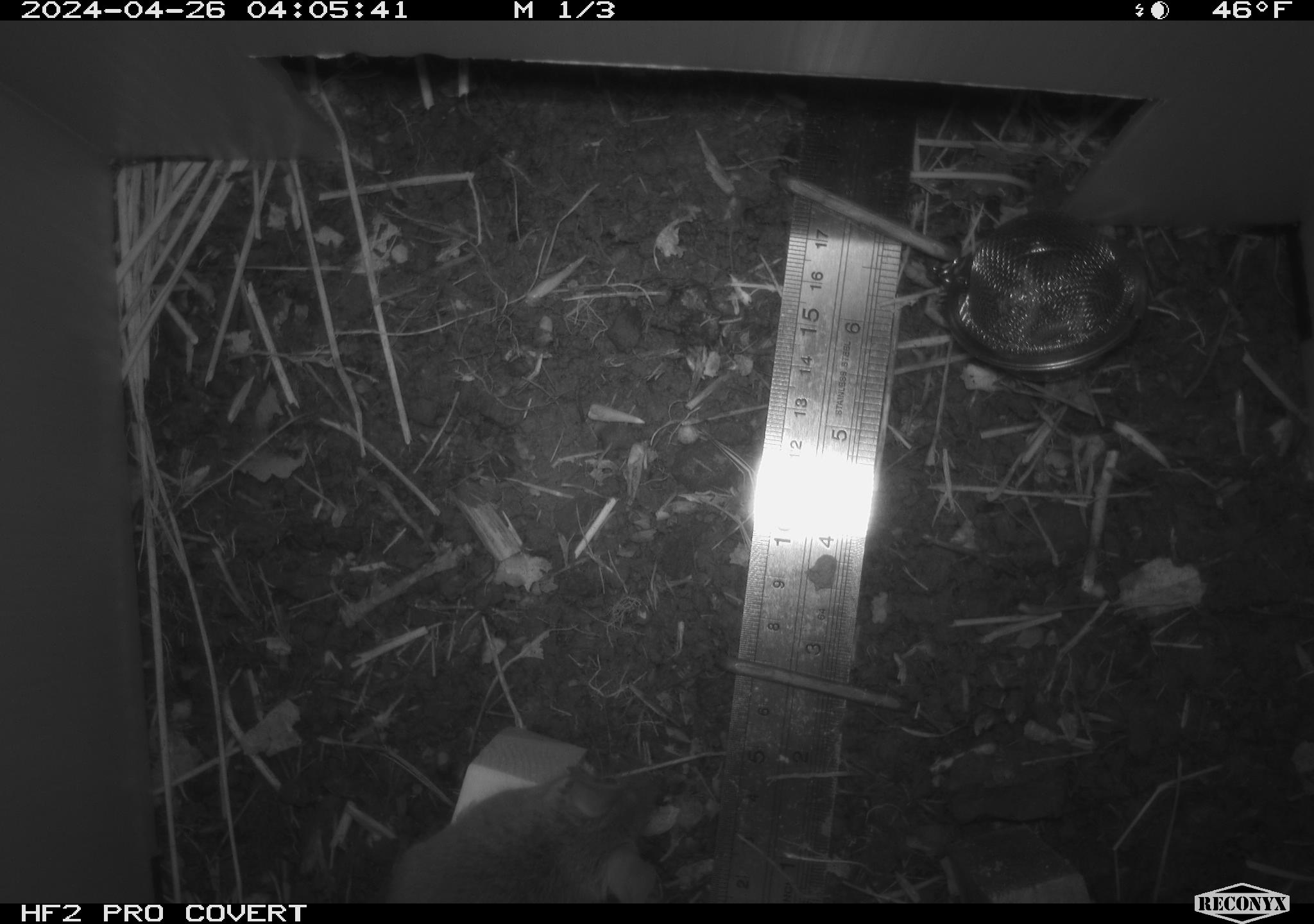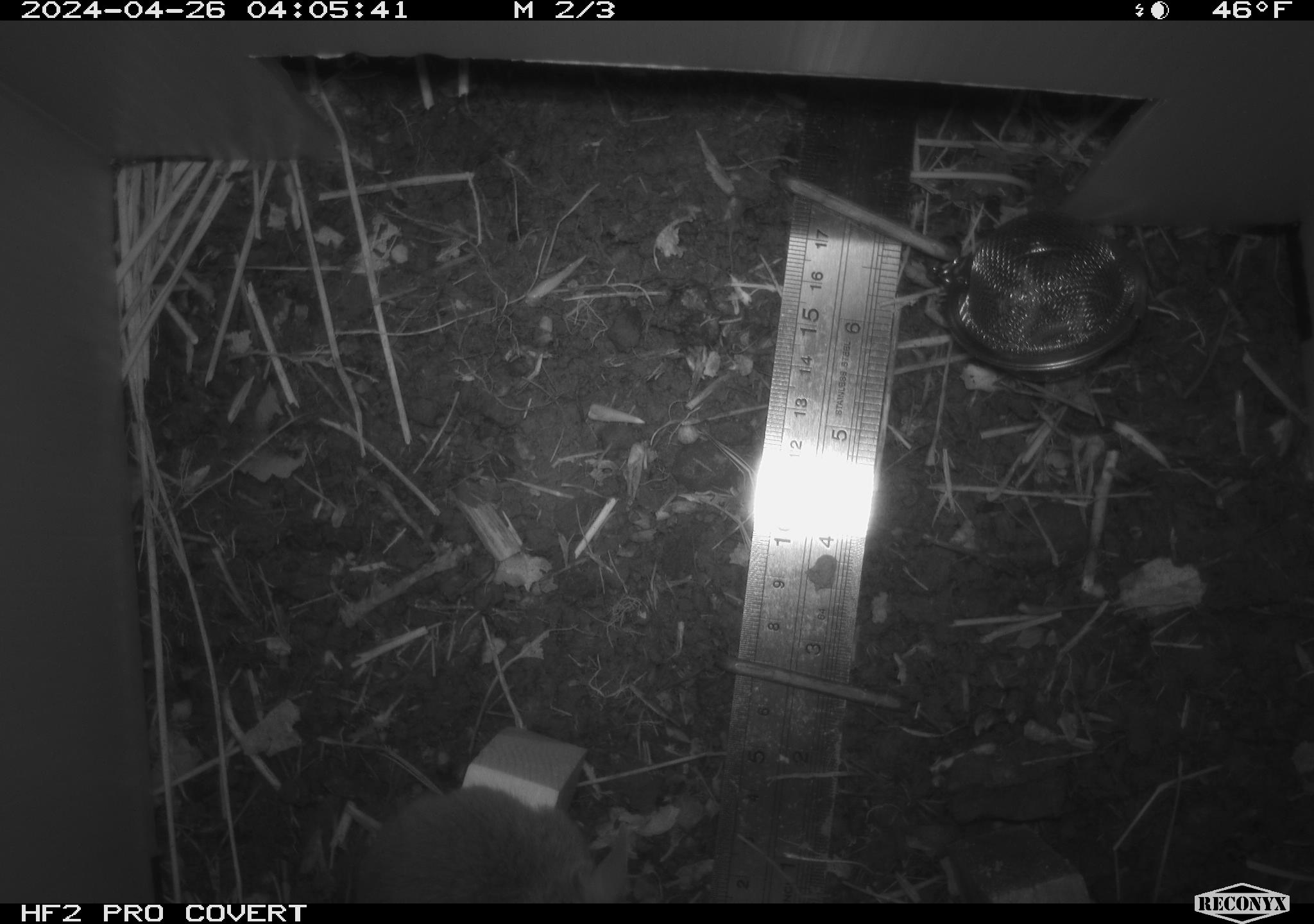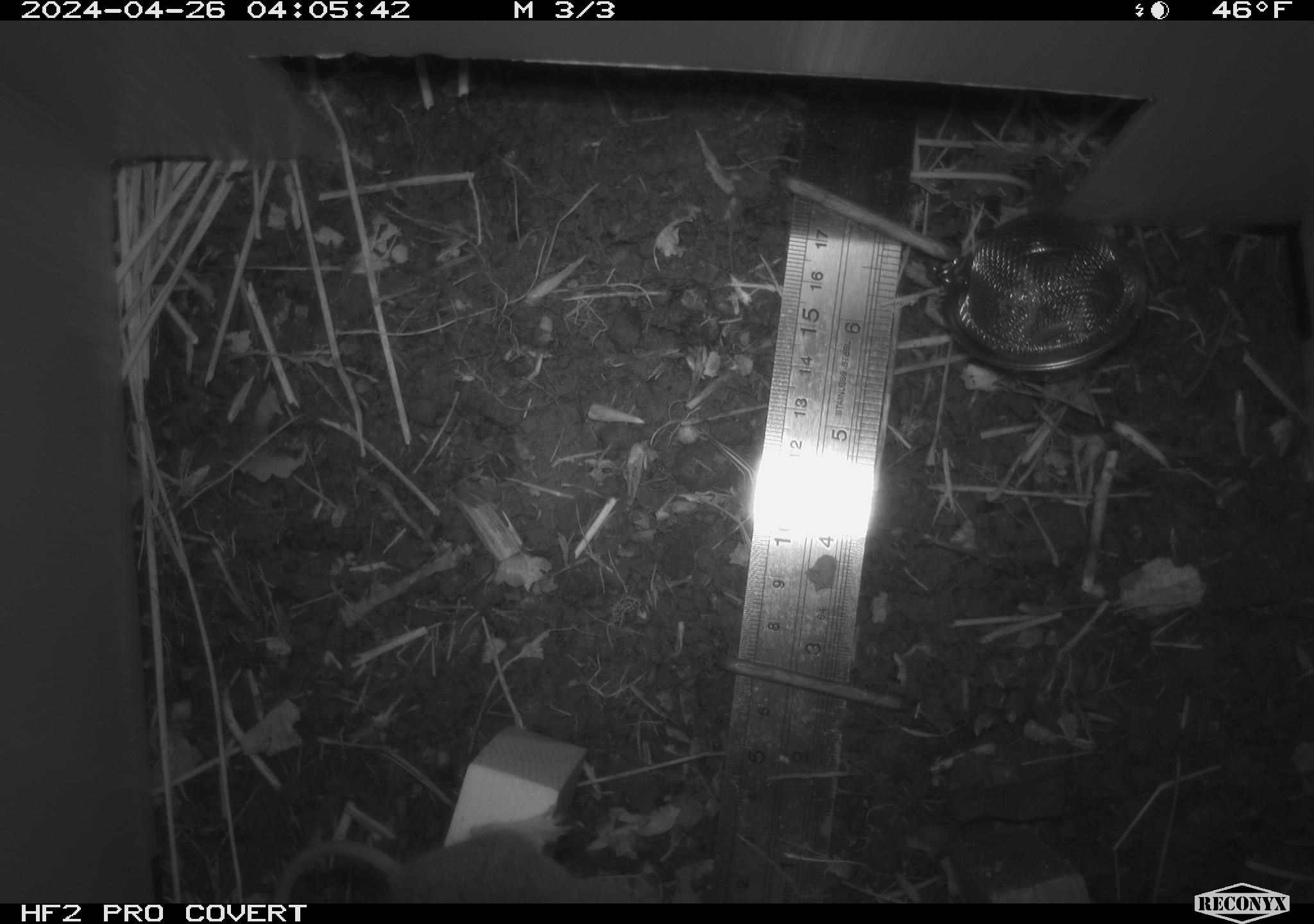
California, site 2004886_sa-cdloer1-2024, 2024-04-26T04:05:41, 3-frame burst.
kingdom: Animalia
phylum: Chordata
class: Mammalia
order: Rodentia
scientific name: Rodentia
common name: mouse species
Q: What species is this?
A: Mouse species (Rodentia).